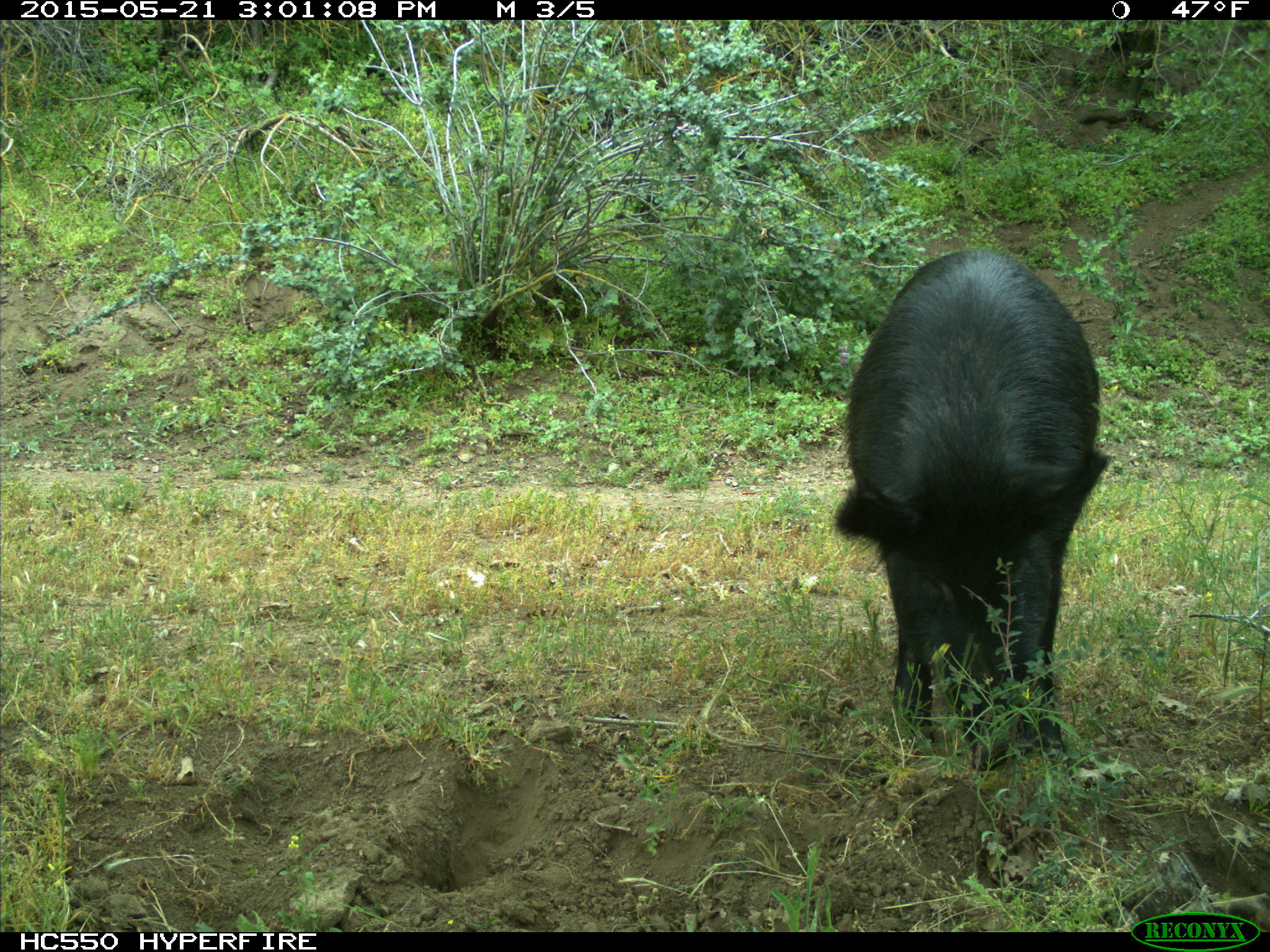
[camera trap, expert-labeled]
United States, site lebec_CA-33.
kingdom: Animalia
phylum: Chordata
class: Mammalia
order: Artiodactyla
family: Suidae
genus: Sus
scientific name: Sus scrofa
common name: wild boar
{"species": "Sus scrofa (wild boar)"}